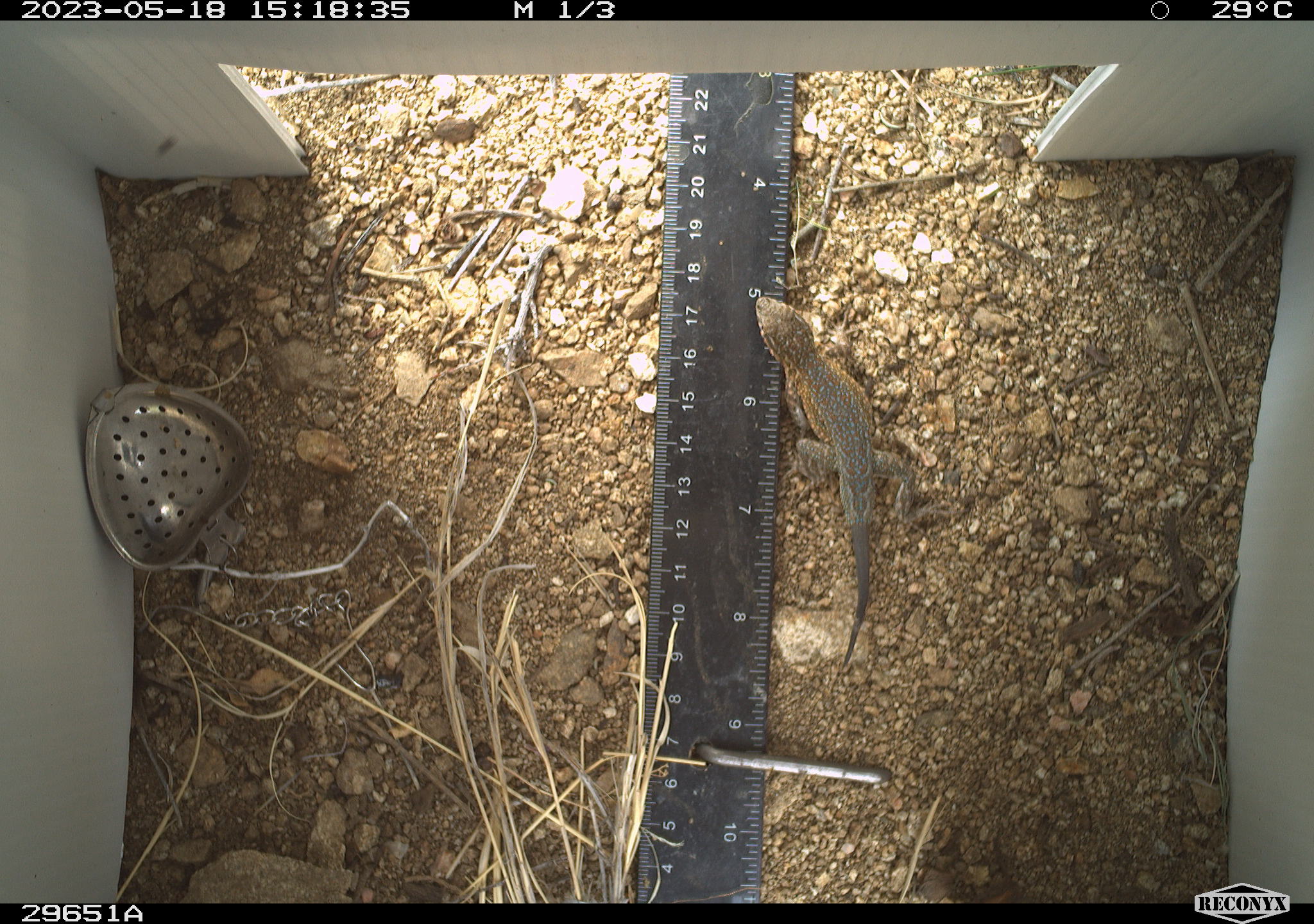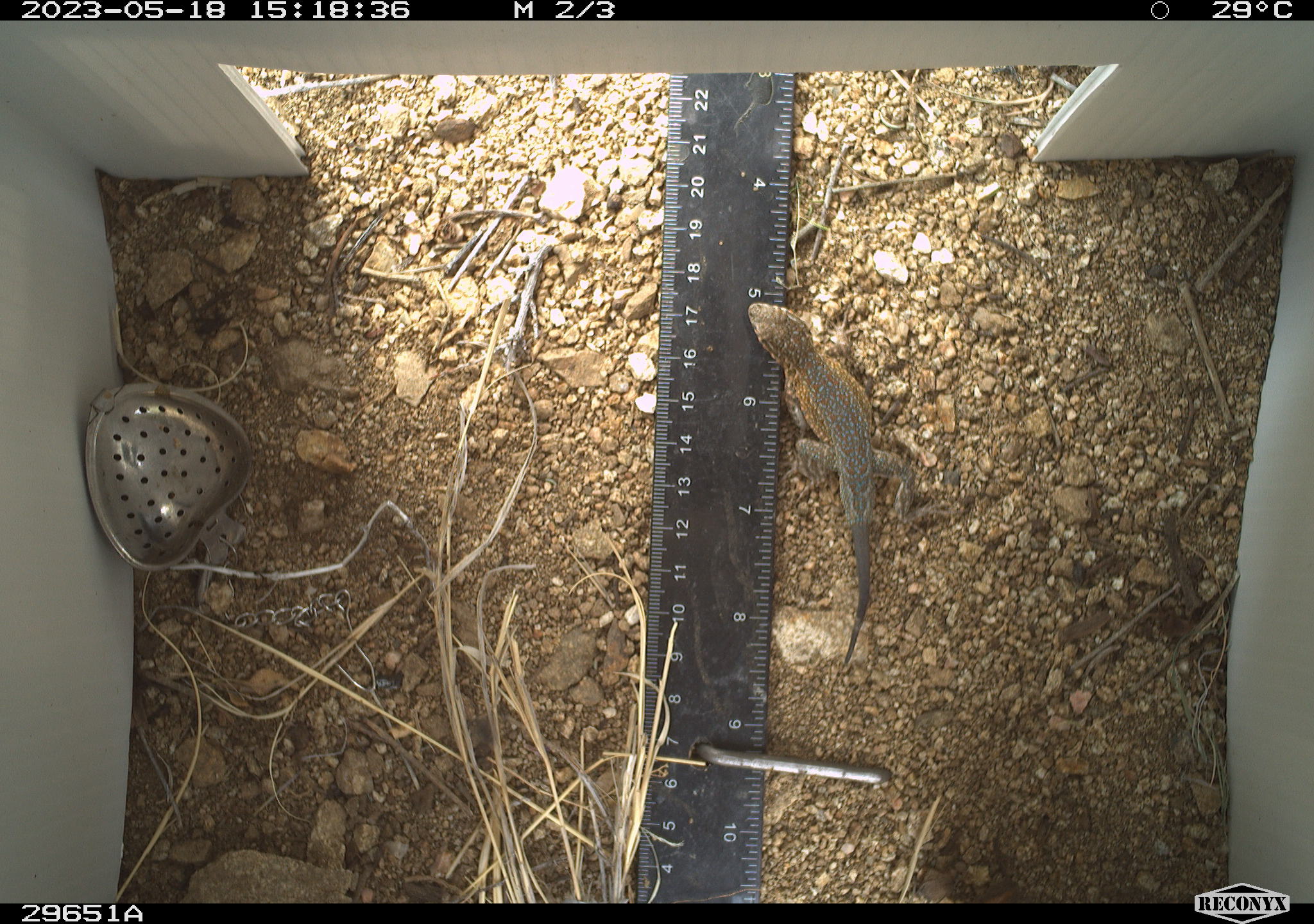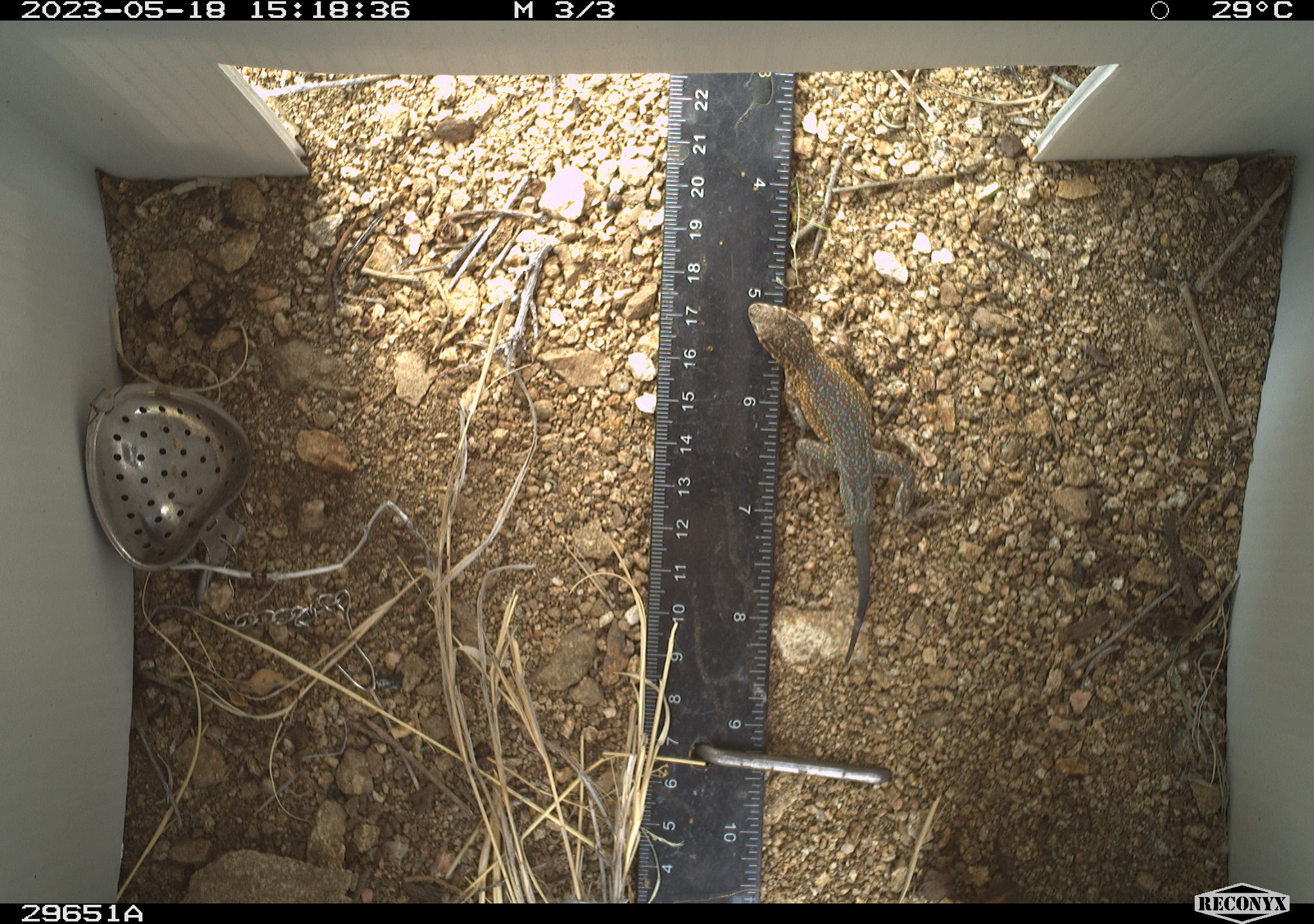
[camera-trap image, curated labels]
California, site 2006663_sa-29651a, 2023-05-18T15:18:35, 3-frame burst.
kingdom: Animalia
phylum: Chordata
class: Reptilia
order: Squamata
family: Phrynosomatidae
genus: Uta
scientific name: Uta stansburiana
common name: common side-blotched lizard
Common side-blotched lizard (Uta stansburiana).